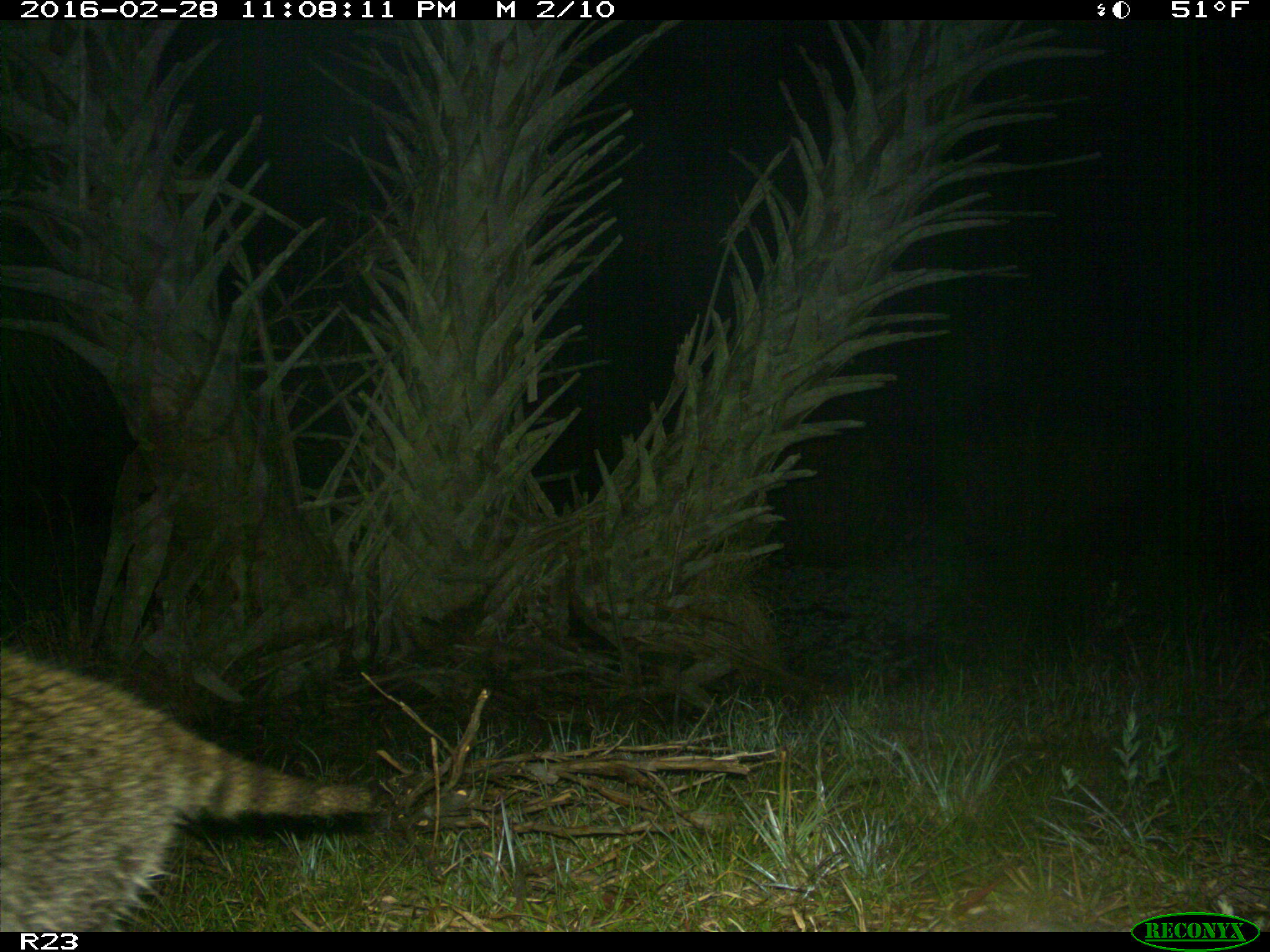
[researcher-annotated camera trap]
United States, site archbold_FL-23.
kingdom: Animalia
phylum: Chordata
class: Mammalia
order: Carnivora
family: Procyonidae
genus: Procyon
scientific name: Procyon lotor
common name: common raccoon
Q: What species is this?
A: Procyon lotor (common raccoon).